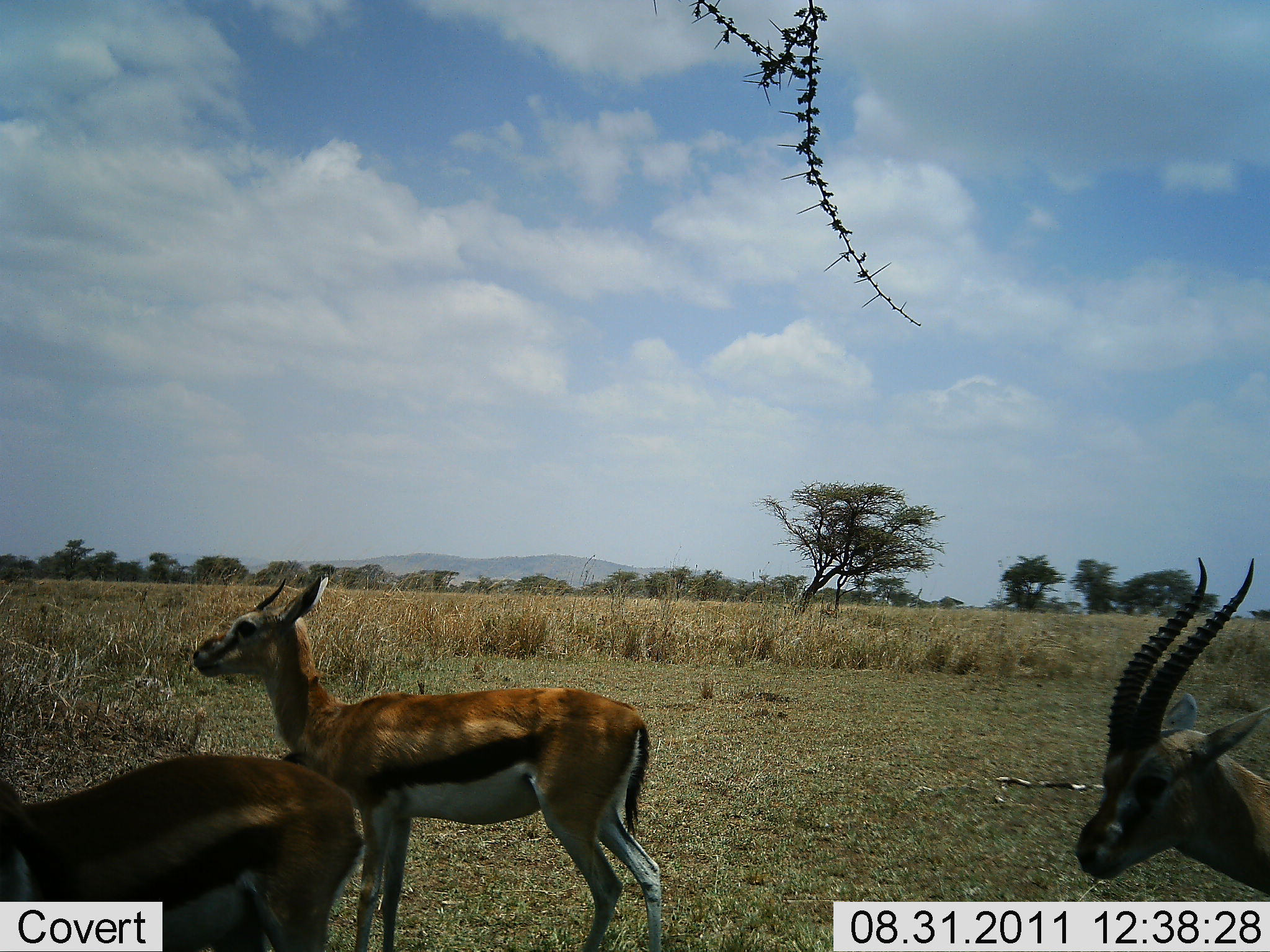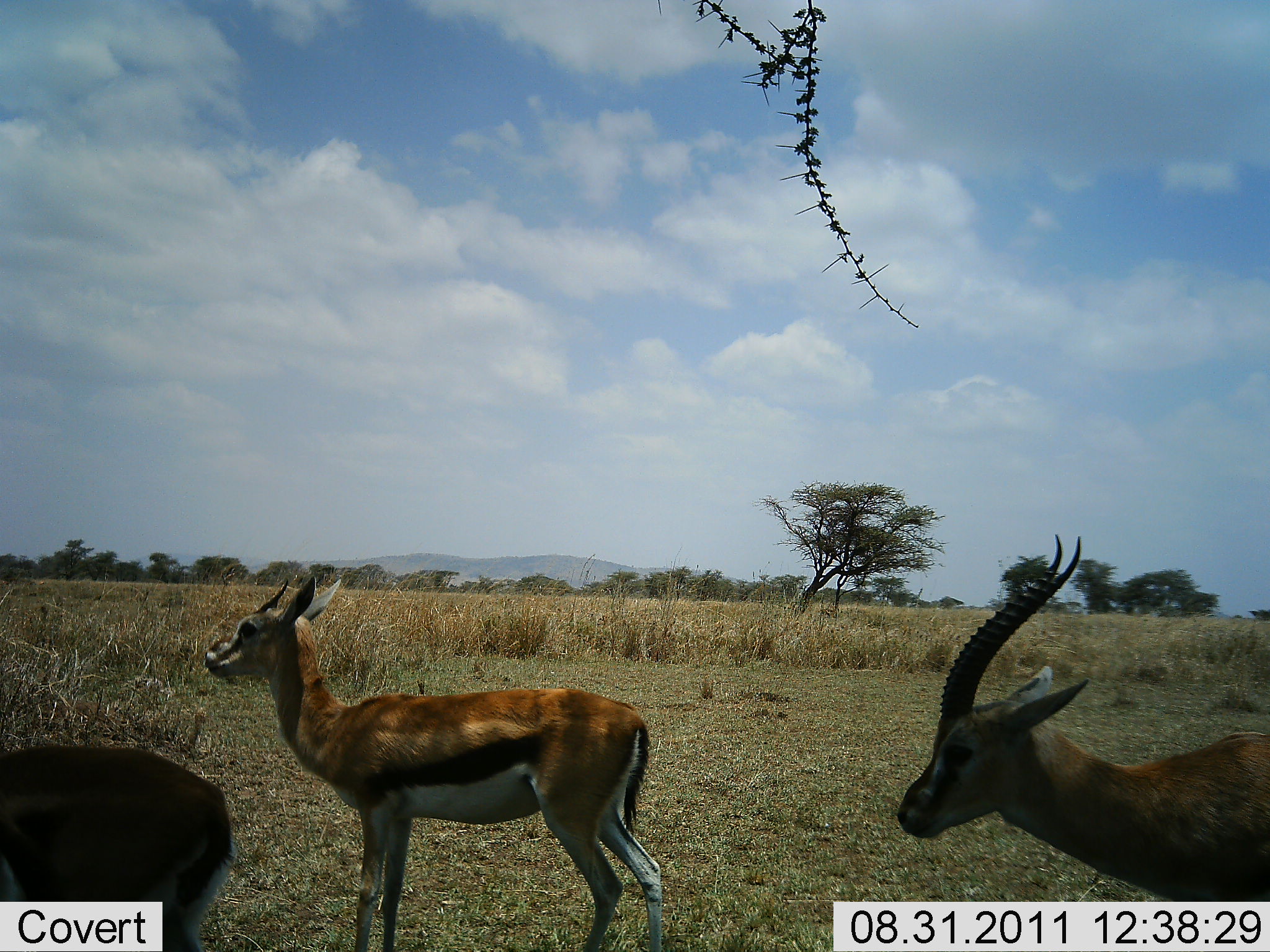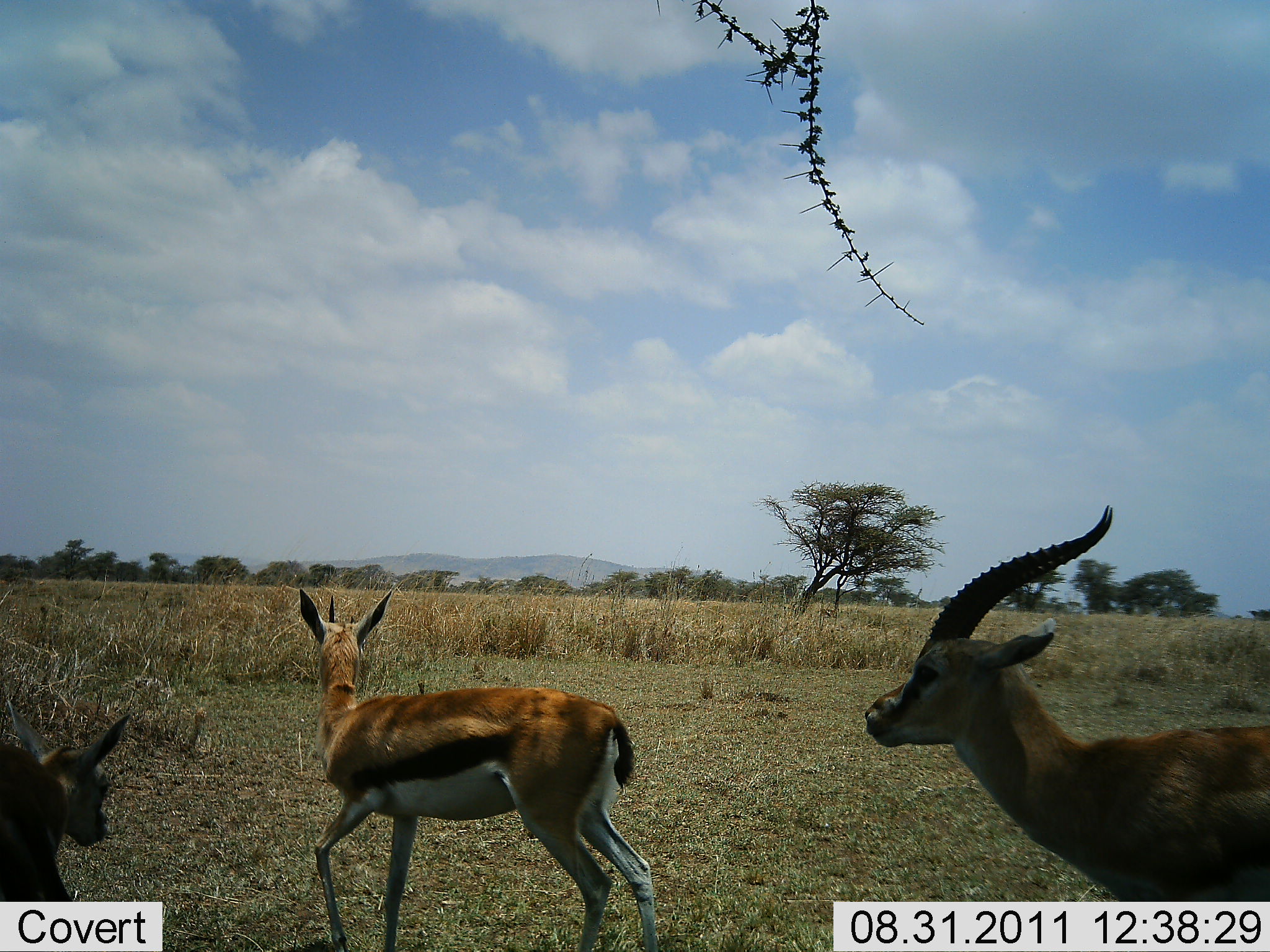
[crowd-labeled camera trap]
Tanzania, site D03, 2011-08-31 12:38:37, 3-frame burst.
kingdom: Animalia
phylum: Chordata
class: Mammalia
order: Artiodactyla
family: Bovidae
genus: Eudorcas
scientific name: Eudorcas thomsonii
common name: thomson's gazelle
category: gazellethomsons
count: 3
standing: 62%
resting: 8%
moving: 46%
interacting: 0%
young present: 8%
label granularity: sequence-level